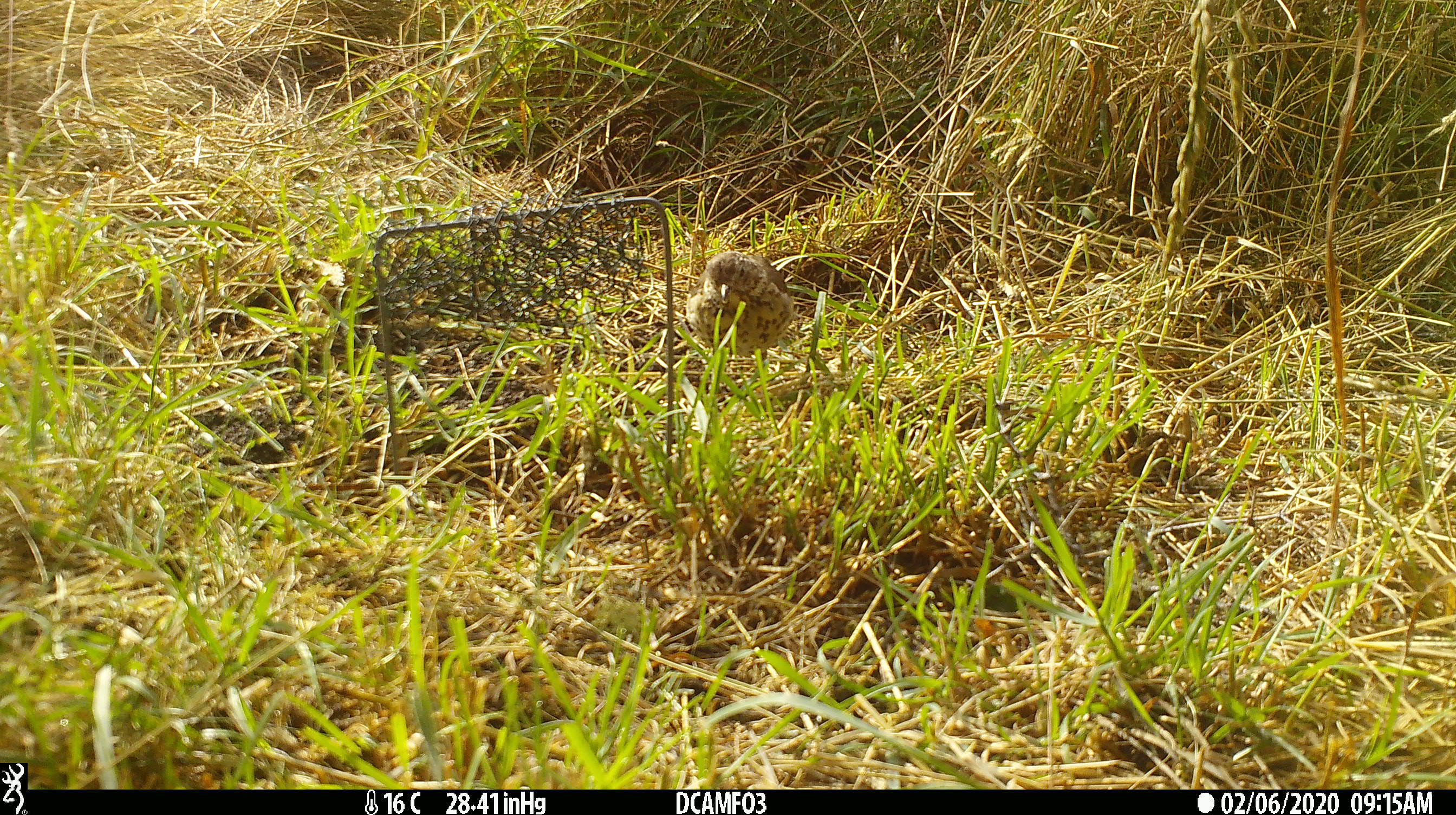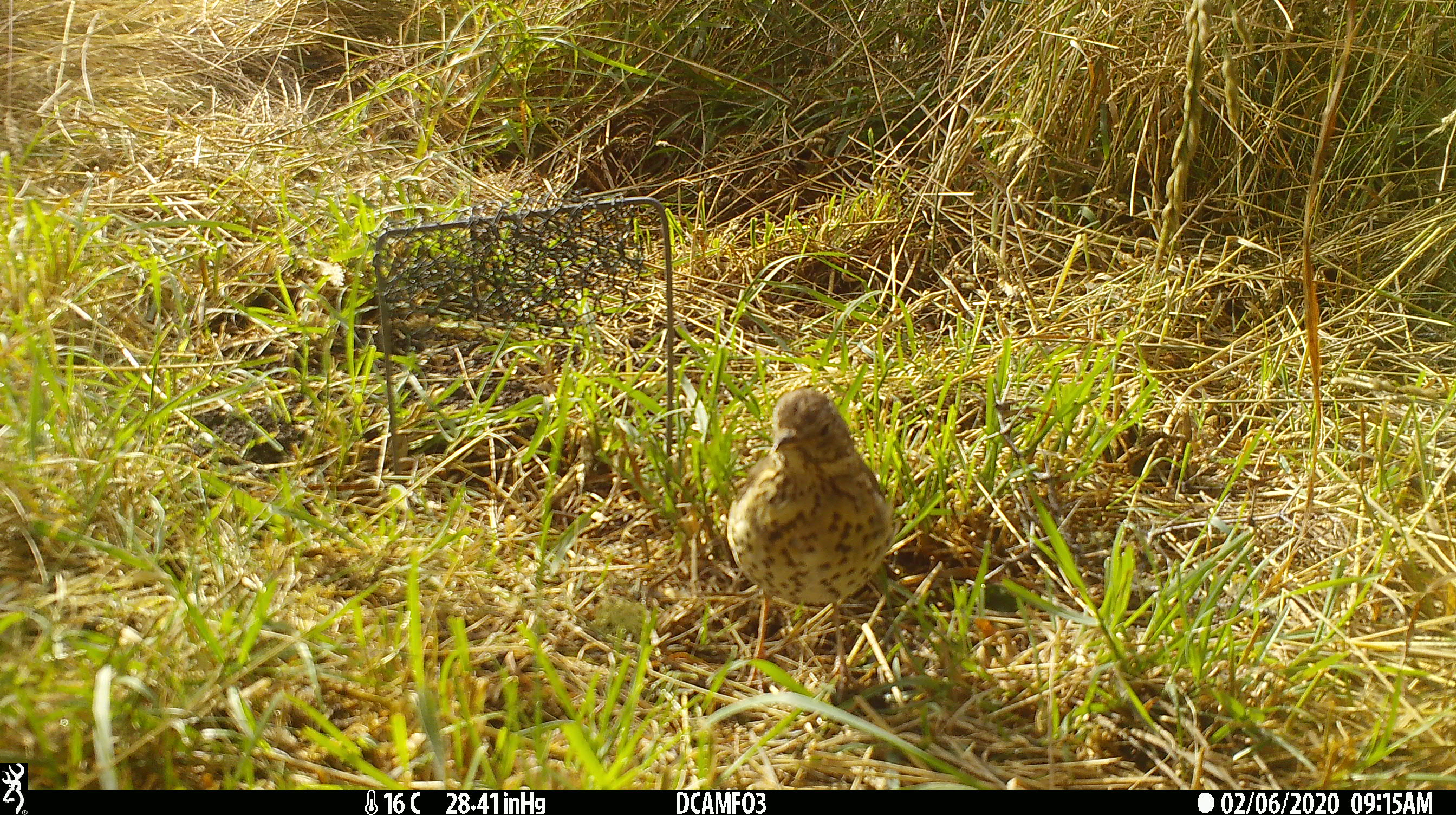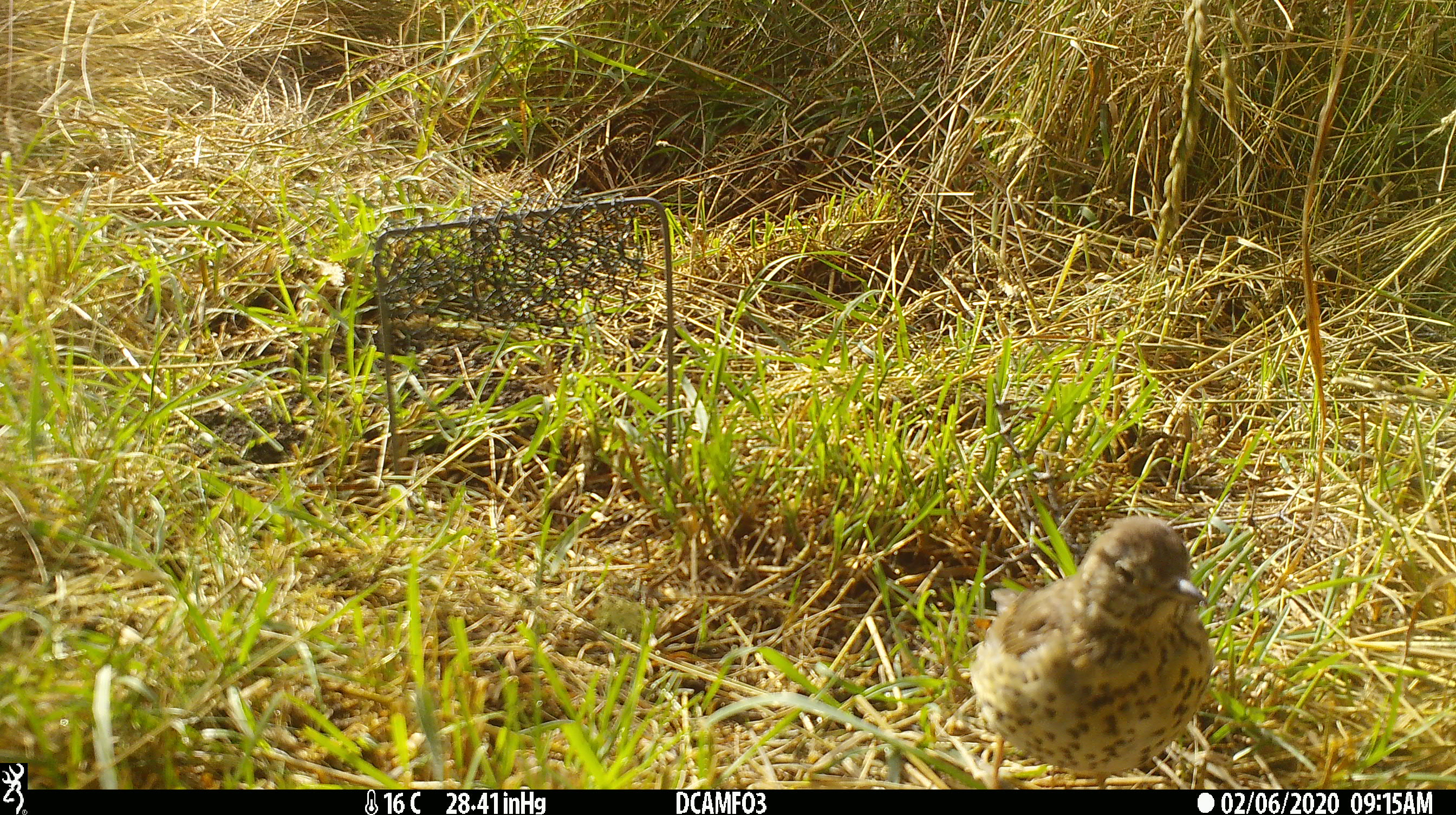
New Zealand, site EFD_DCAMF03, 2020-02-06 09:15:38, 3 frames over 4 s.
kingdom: Animalia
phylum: Chordata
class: Aves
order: Passeriformes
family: Turdidae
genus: Turdus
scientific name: Turdus philomelos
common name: song thrush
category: thrush